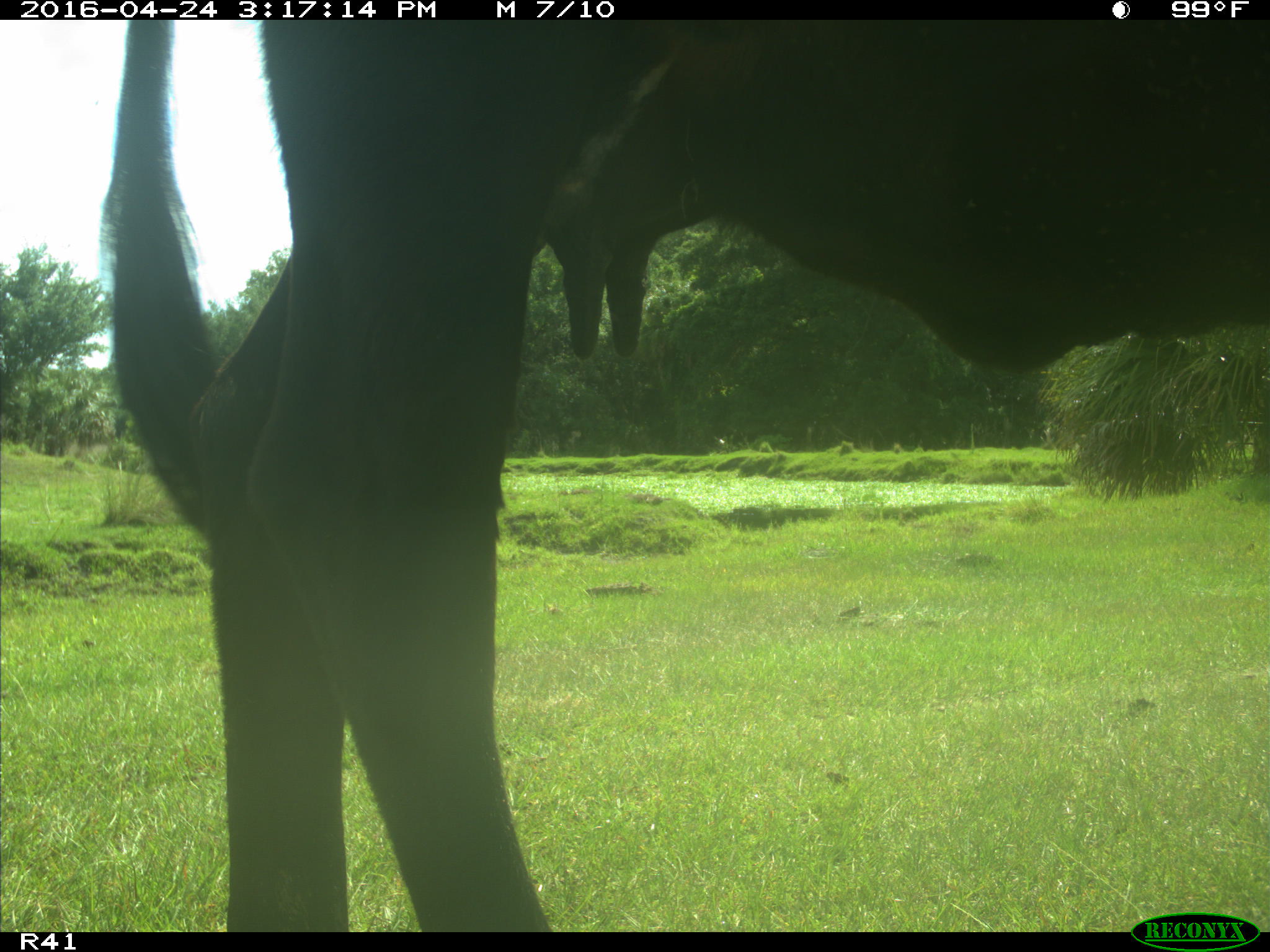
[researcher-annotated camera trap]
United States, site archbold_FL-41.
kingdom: Animalia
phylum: Chordata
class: Mammalia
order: Artiodactyla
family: Bovidae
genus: Bos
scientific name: Bos taurus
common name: domestic cow